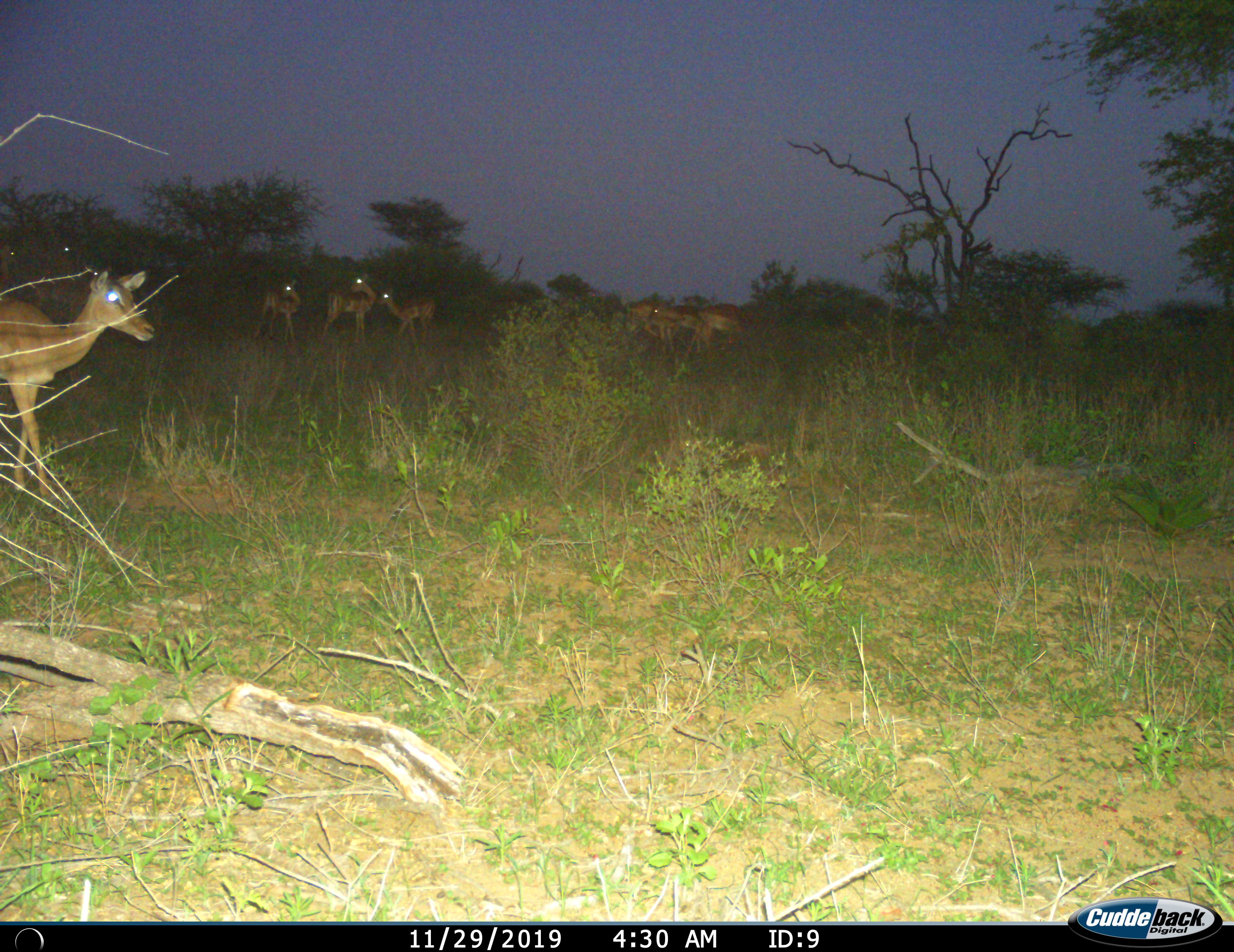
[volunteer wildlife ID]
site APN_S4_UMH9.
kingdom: Animalia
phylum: Chordata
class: Mammalia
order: Artiodactyla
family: Bovidae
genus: Aepyceros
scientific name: Aepyceros melampus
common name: impala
Impala (Aepyceros melampus), count 7. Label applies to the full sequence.